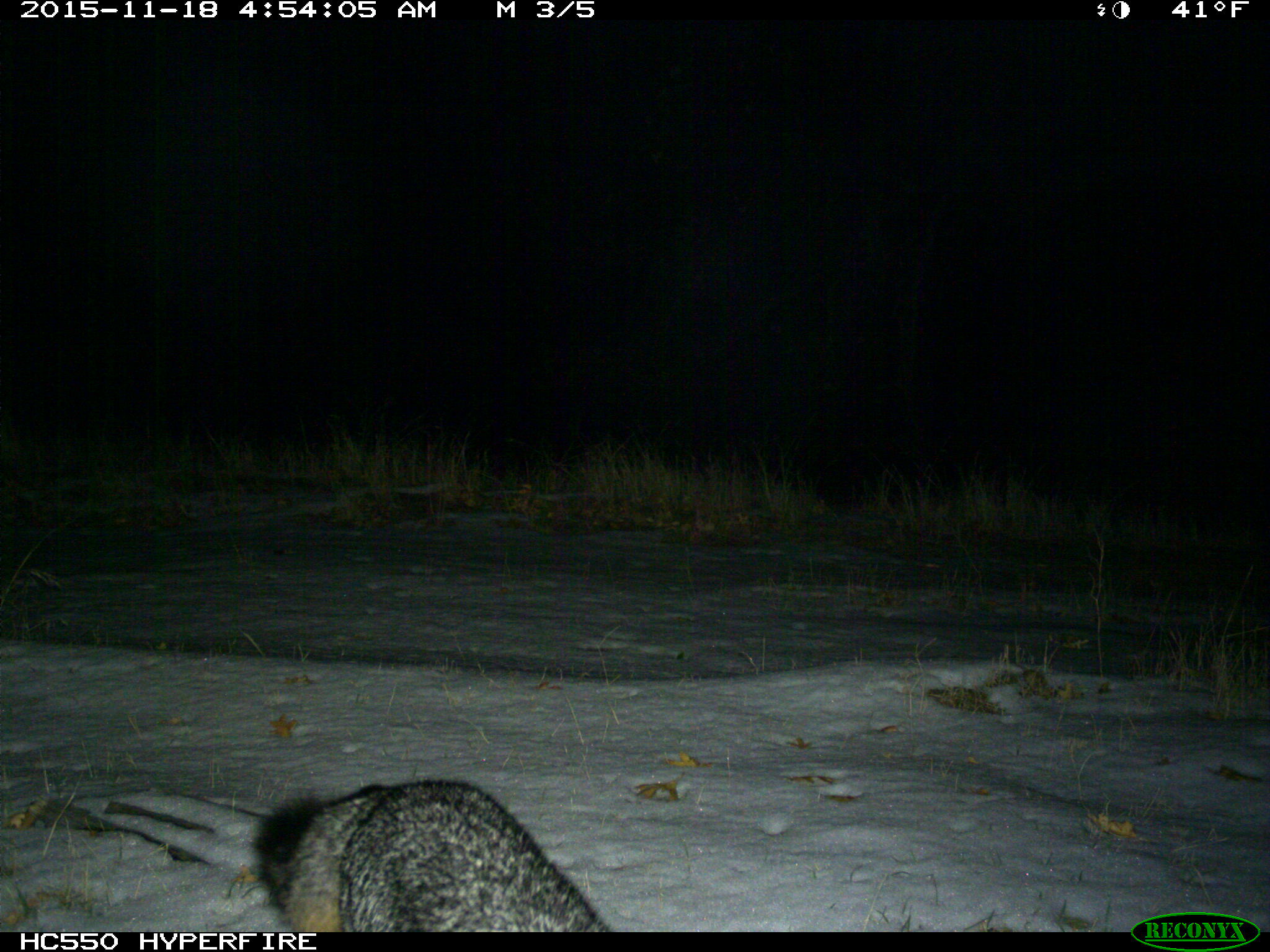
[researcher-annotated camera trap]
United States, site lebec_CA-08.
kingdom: Animalia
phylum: Chordata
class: Mammalia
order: Carnivora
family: Canidae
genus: Urocyon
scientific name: Urocyon cinereoargenteus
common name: gray fox